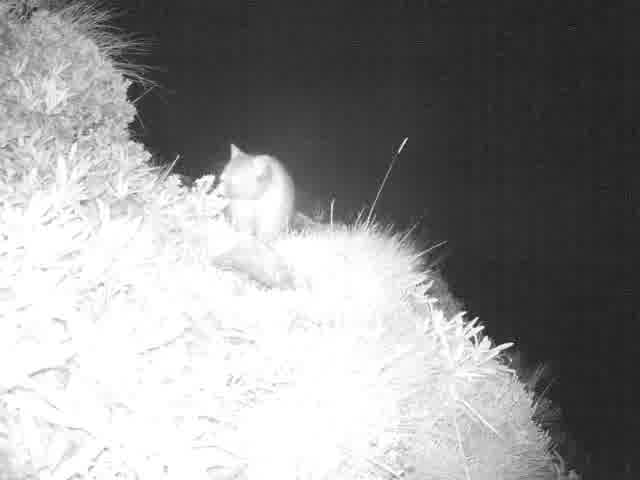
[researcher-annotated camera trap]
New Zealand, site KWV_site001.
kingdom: Animalia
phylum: Chordata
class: Mammalia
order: Diprotodontia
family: Phalangeridae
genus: Trichosurus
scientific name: Trichosurus vulpecula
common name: common brushtail possum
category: possum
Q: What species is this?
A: Possum (common brushtail possum) (Trichosurus vulpecula).